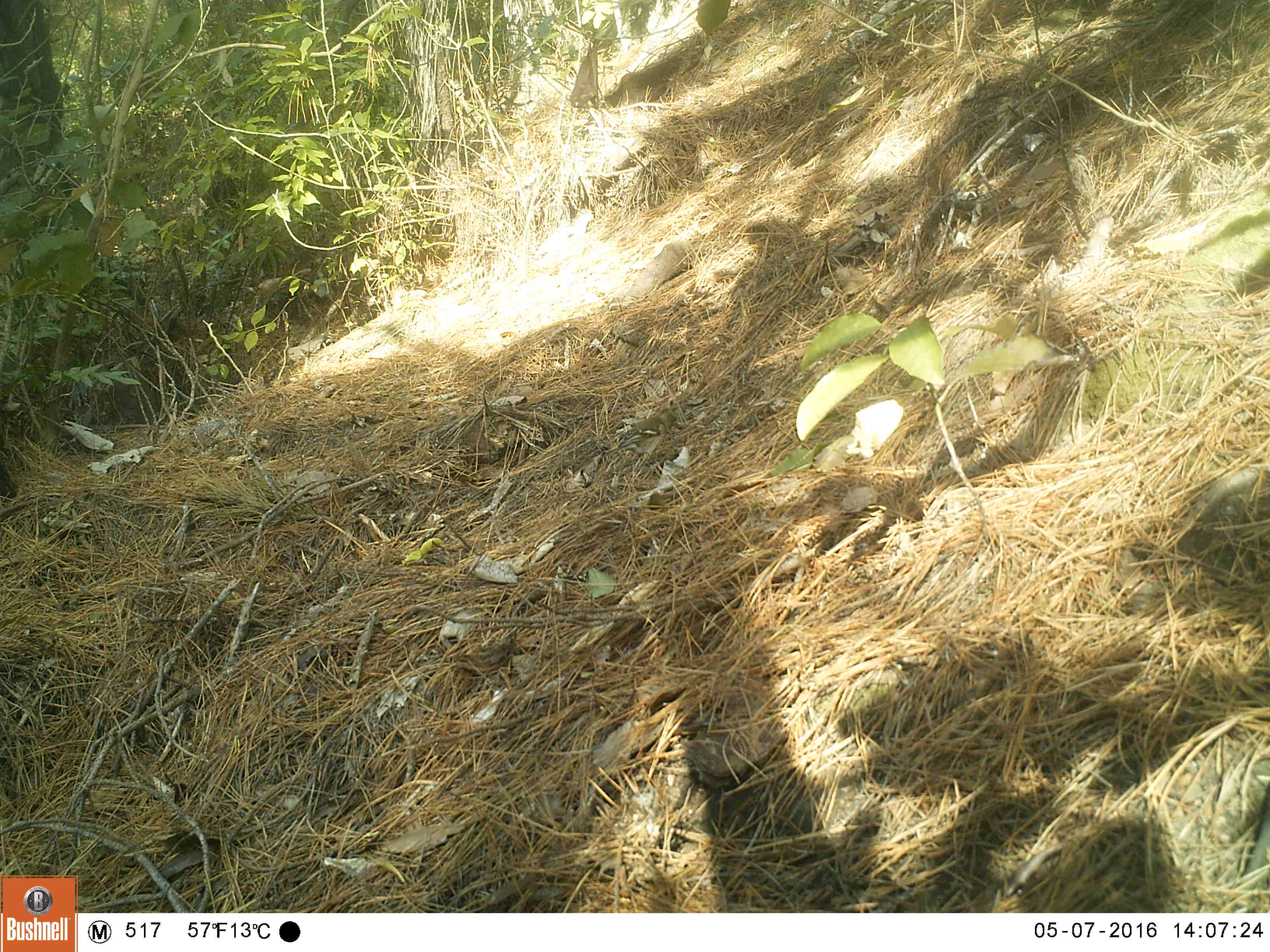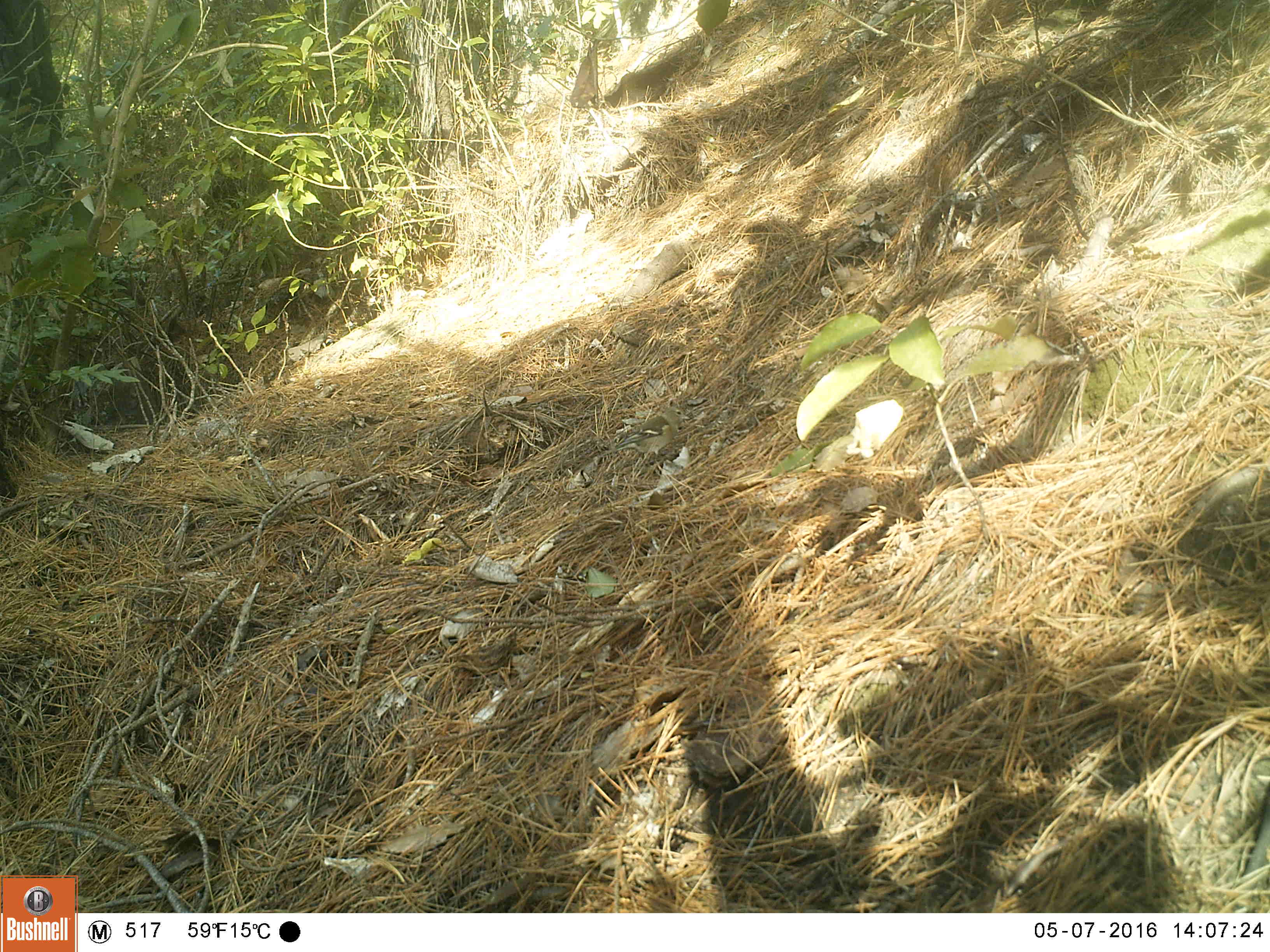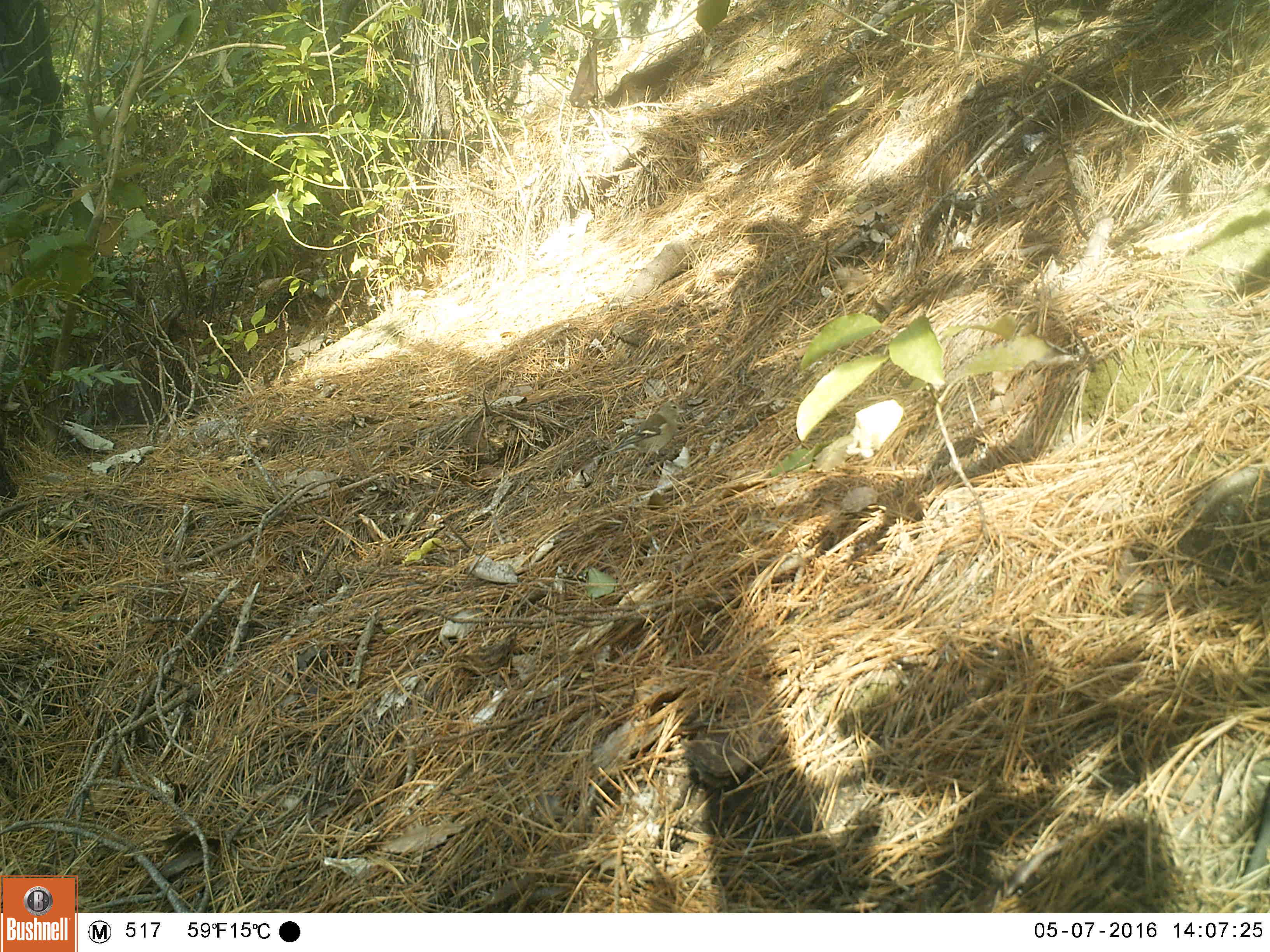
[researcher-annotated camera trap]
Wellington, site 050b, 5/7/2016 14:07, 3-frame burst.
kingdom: Animalia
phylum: Chordata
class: Aves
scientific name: Aves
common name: bird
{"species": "bird (Aves)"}